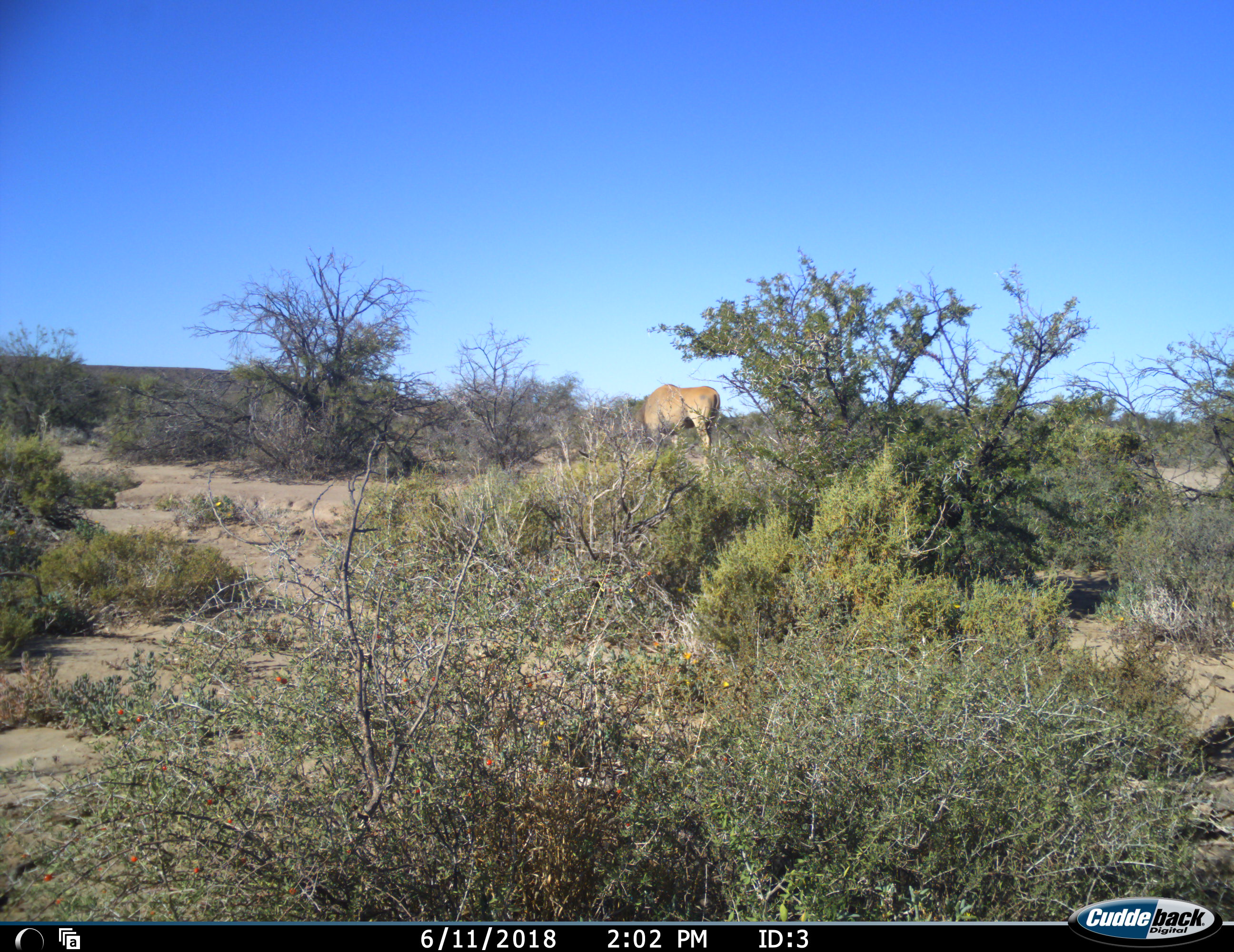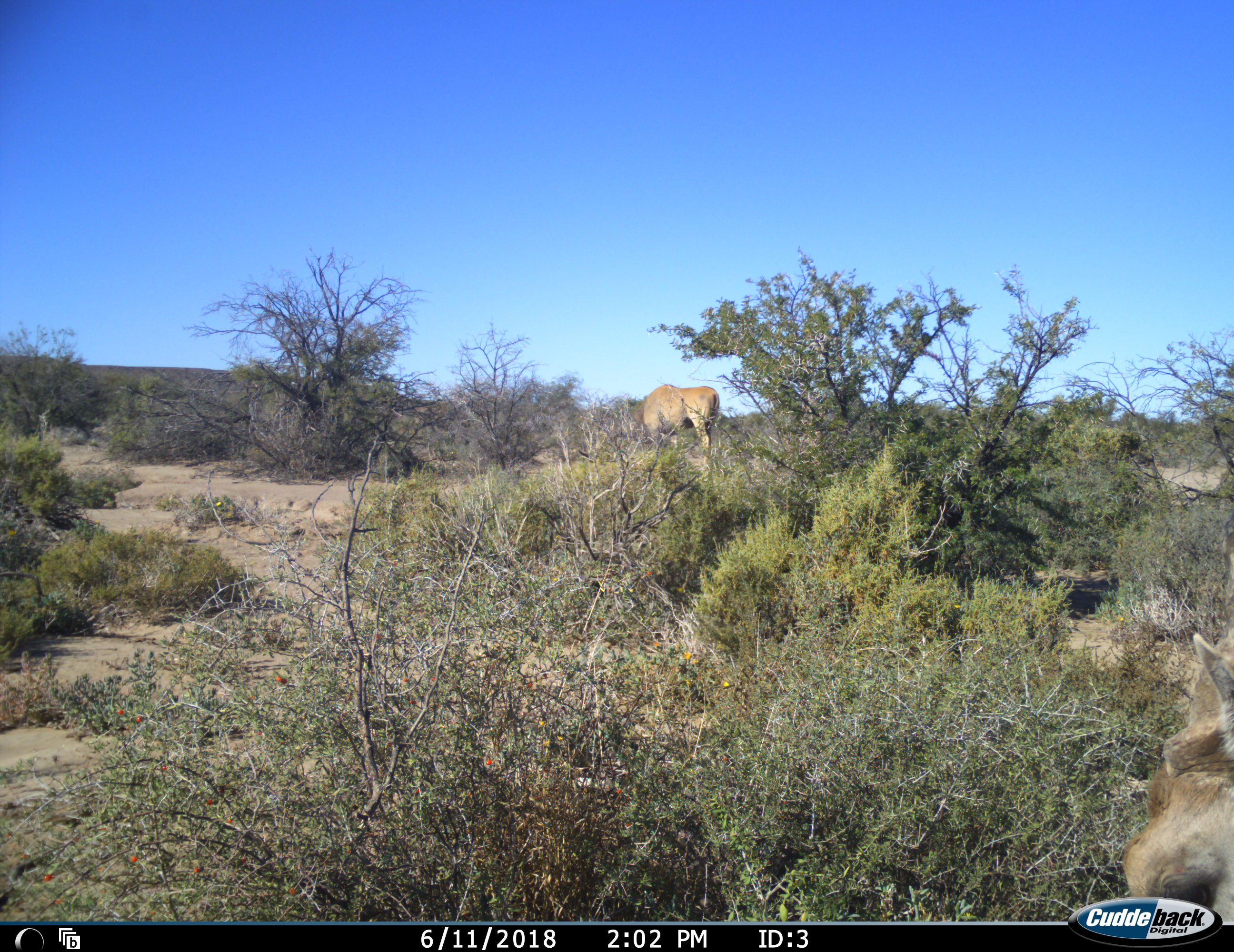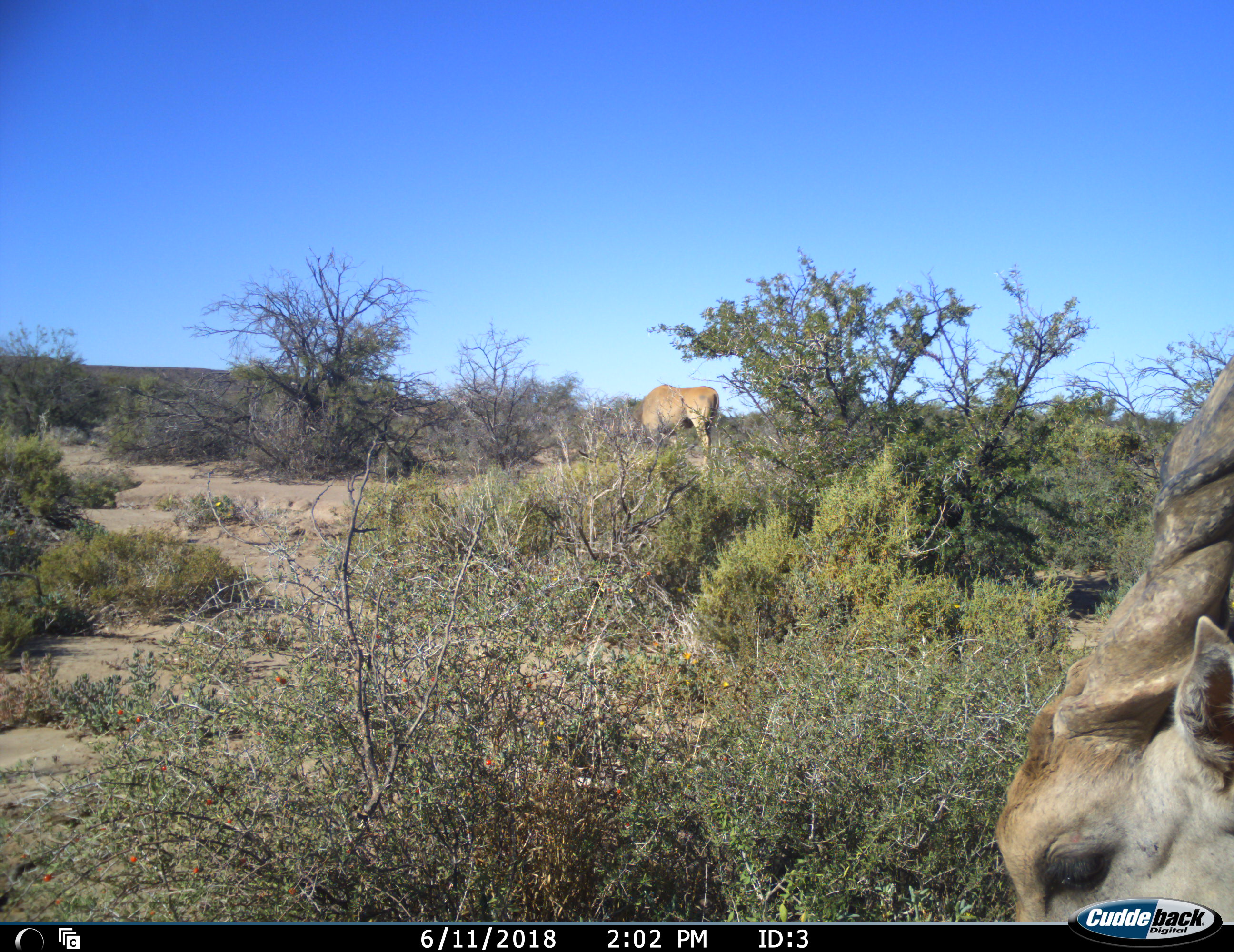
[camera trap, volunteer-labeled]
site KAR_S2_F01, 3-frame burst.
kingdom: Animalia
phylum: Chordata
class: Mammalia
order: Artiodactyla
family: Bovidae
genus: Tragelaphus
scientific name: Tragelaphus oryx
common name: eland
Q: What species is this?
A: Eland (Tragelaphus oryx).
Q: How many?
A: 2.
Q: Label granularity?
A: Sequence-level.